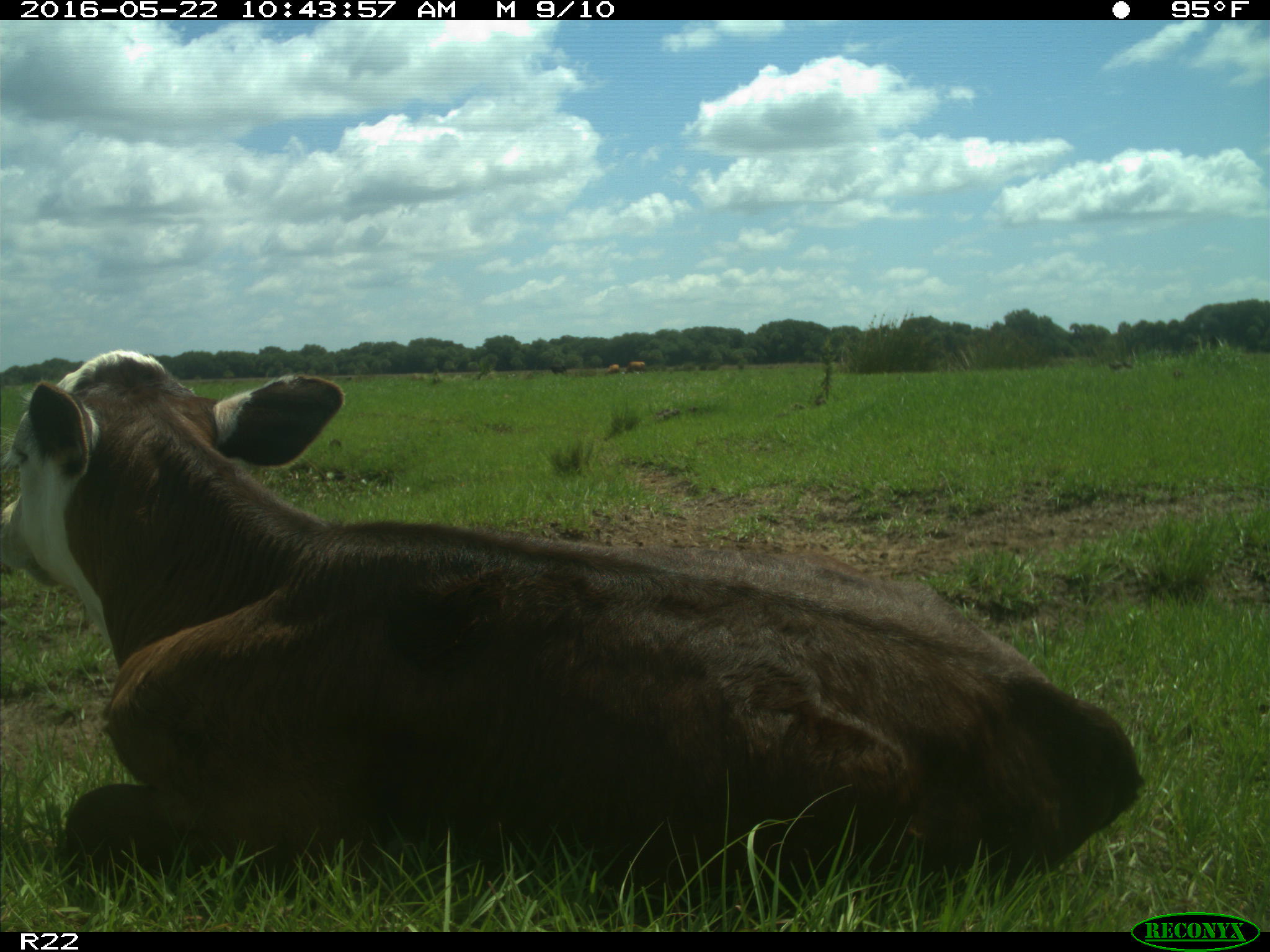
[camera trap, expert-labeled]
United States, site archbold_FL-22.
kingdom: Animalia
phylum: Chordata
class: Mammalia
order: Artiodactyla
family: Bovidae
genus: Bos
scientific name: Bos taurus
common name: domestic cow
Bos taurus (domestic cow).